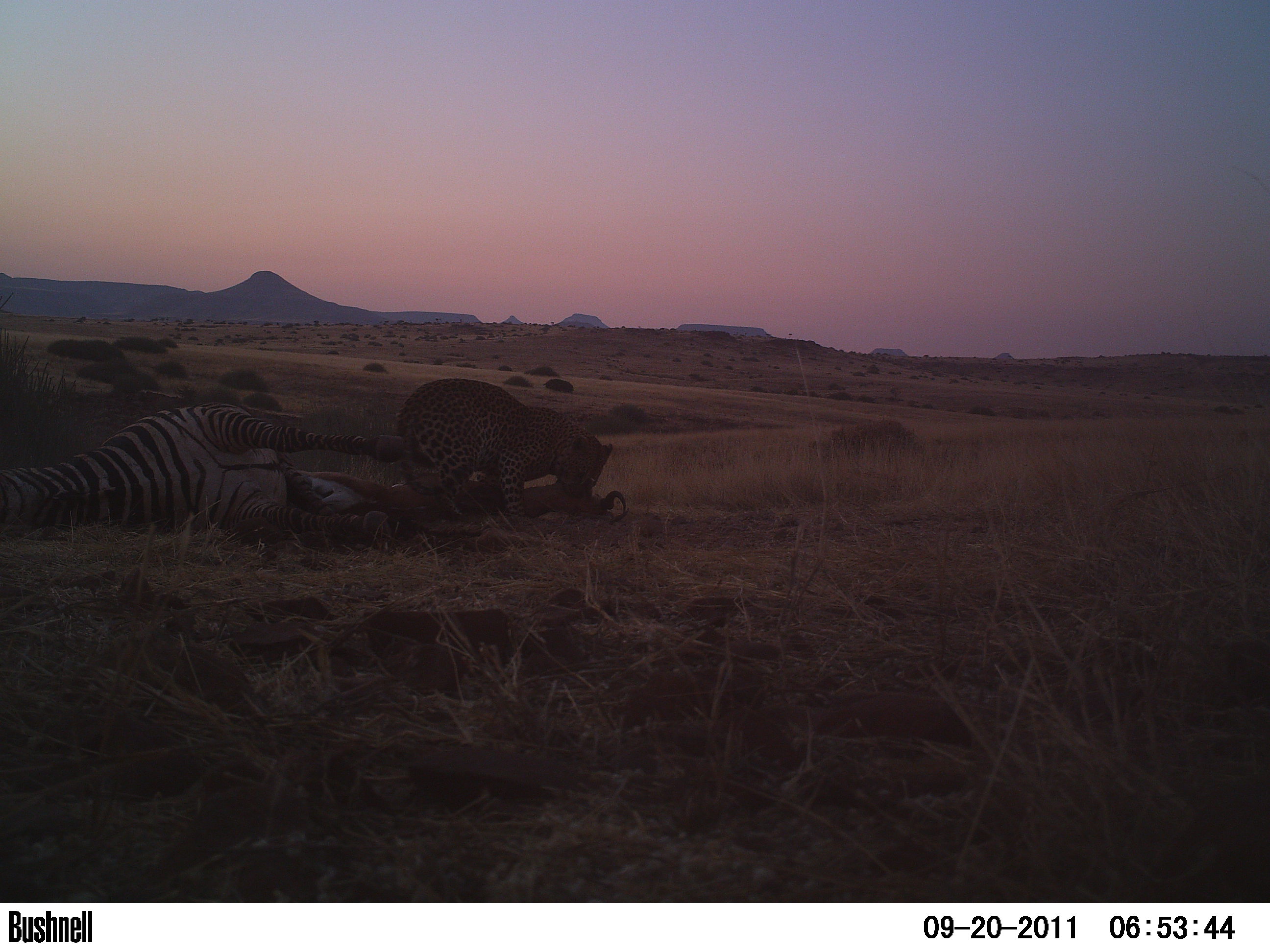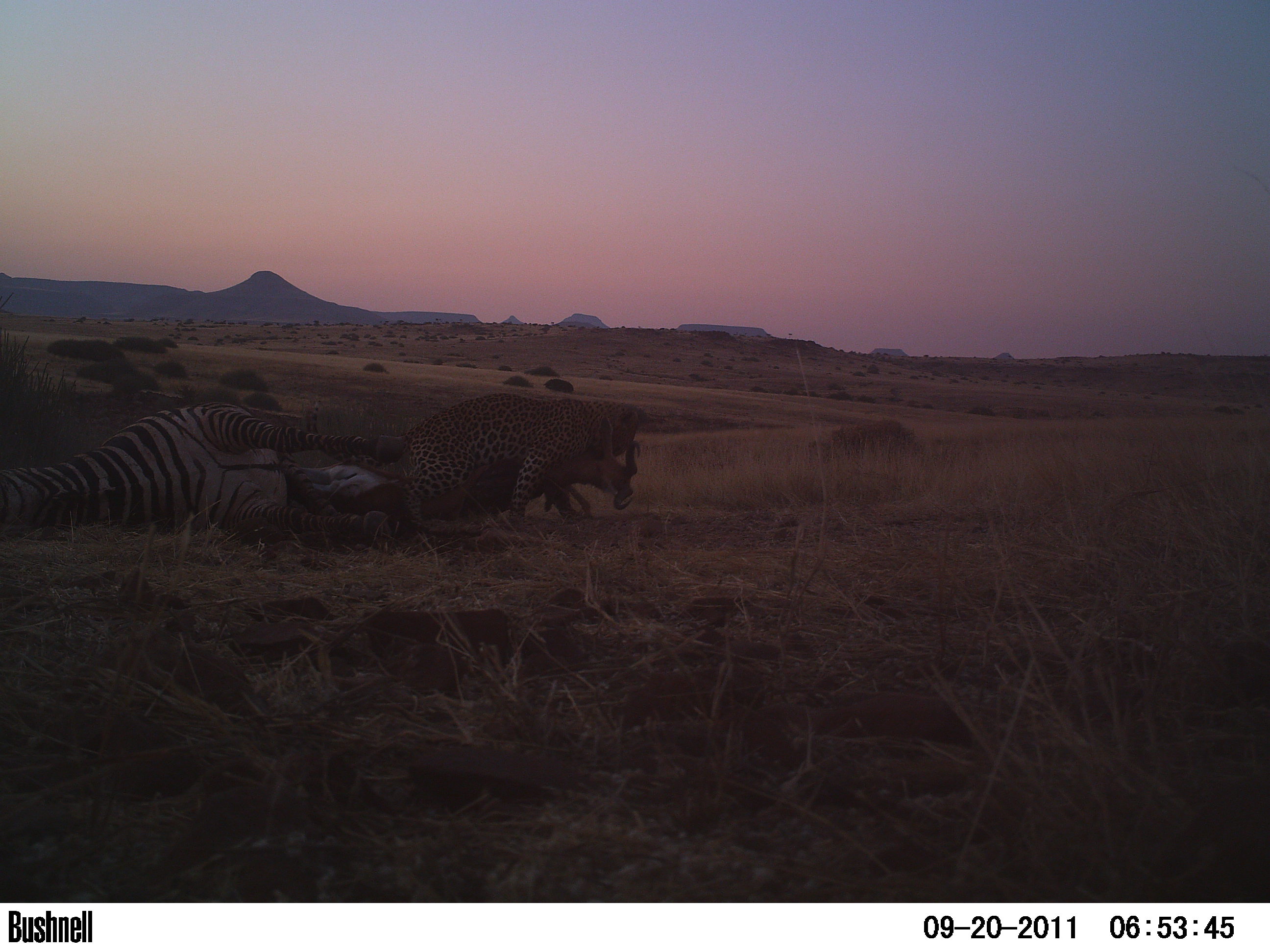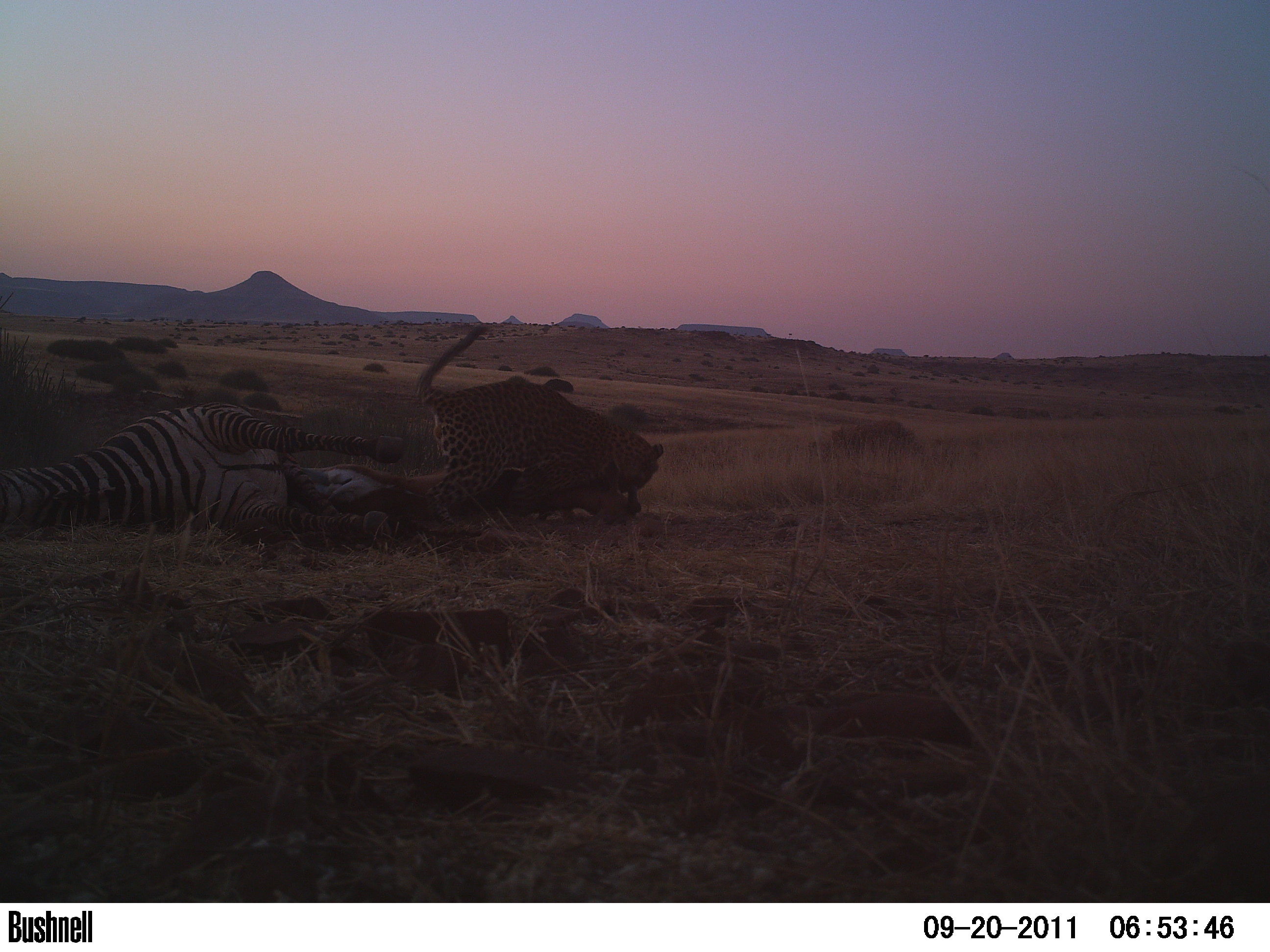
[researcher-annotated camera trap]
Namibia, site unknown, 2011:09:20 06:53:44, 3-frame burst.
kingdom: Animalia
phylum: Chordata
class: Mammalia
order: Carnivora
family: Felidae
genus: Panthera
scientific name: Panthera pardus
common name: leopard